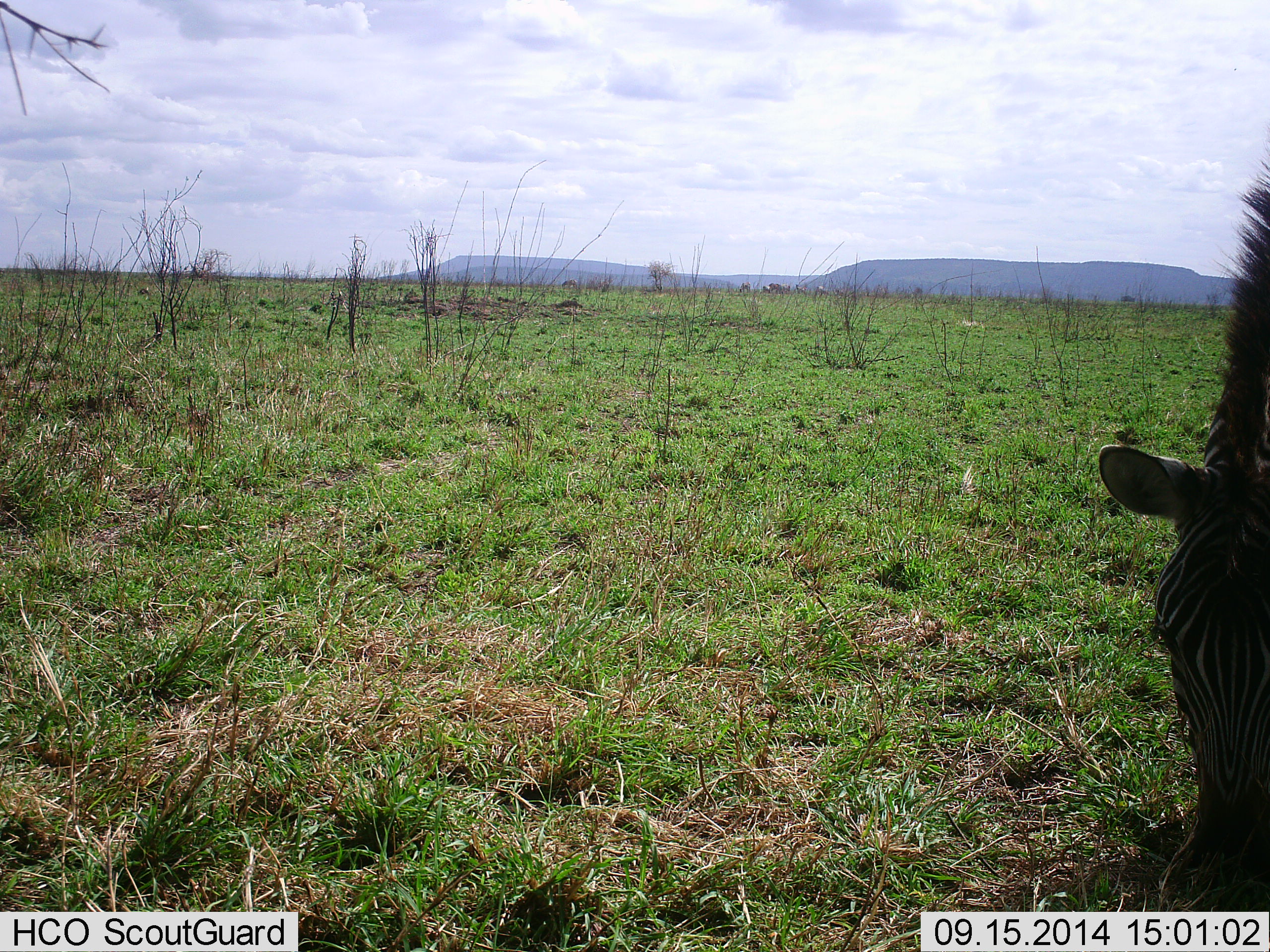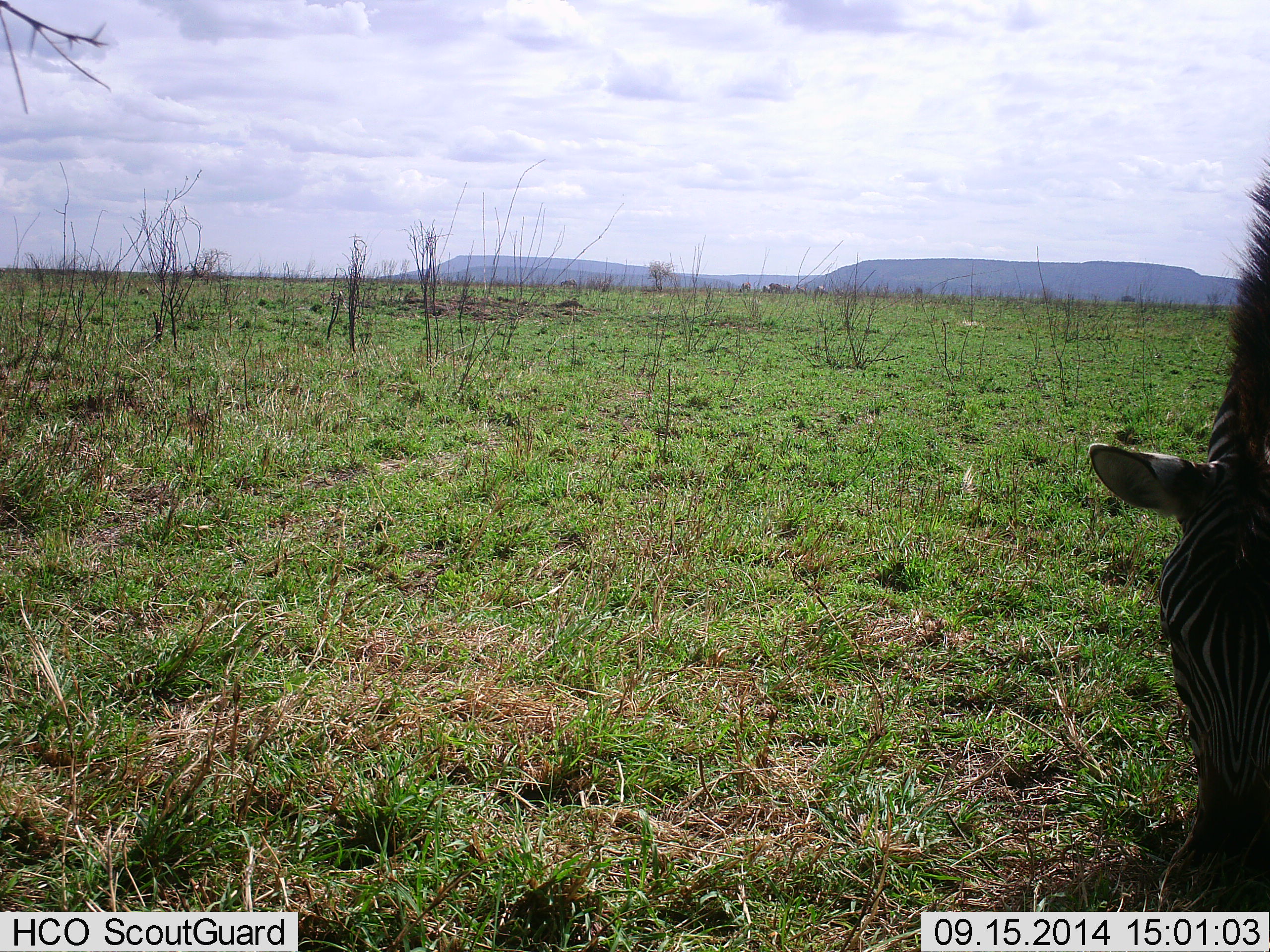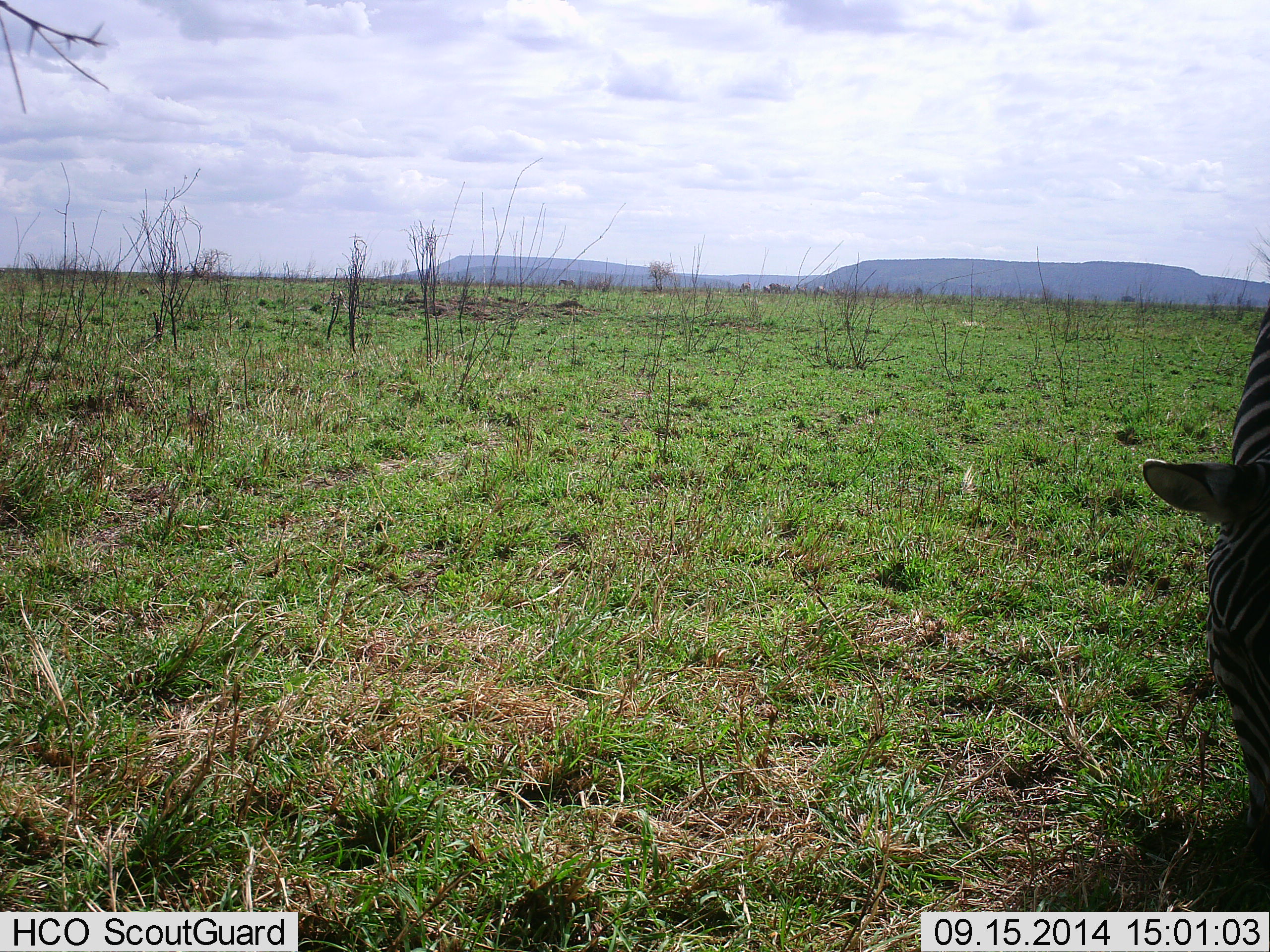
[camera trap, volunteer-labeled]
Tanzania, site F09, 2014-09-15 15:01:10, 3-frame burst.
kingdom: Animalia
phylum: Chordata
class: Mammalia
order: Perissodactyla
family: Equidae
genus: Equus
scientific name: Equus quagga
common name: plains zebra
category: zebra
Zebra (plains zebra) (Equus quagga), count 1. Behavior (volunteer vote fractions): standing 20%, resting 0%, moving 0%, interacting 0%. Young present (vote fraction): 0%. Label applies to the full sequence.